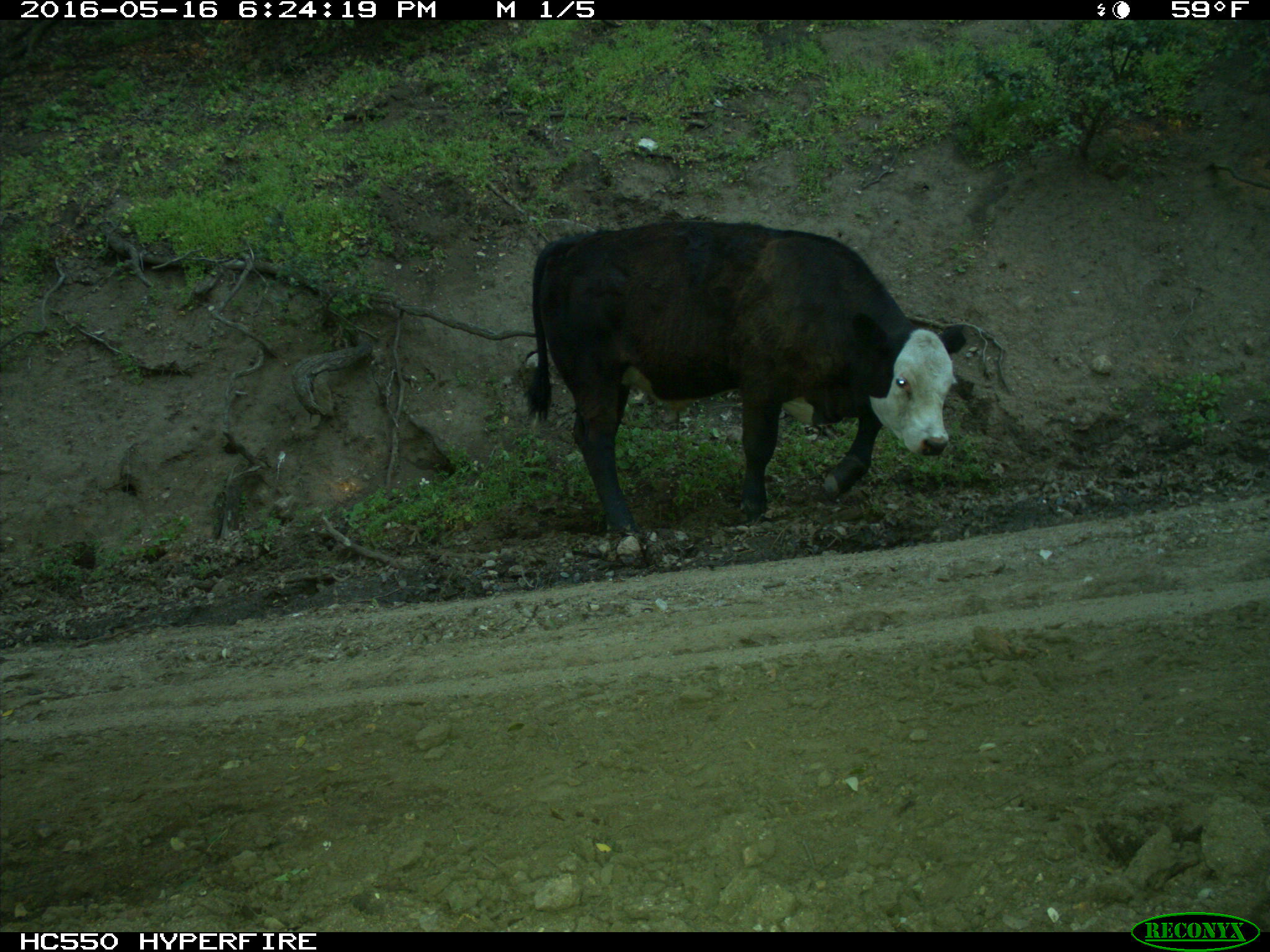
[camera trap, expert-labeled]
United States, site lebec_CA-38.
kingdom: Animalia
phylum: Chordata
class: Mammalia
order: Artiodactyla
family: Bovidae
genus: Bos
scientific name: Bos taurus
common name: domestic cow